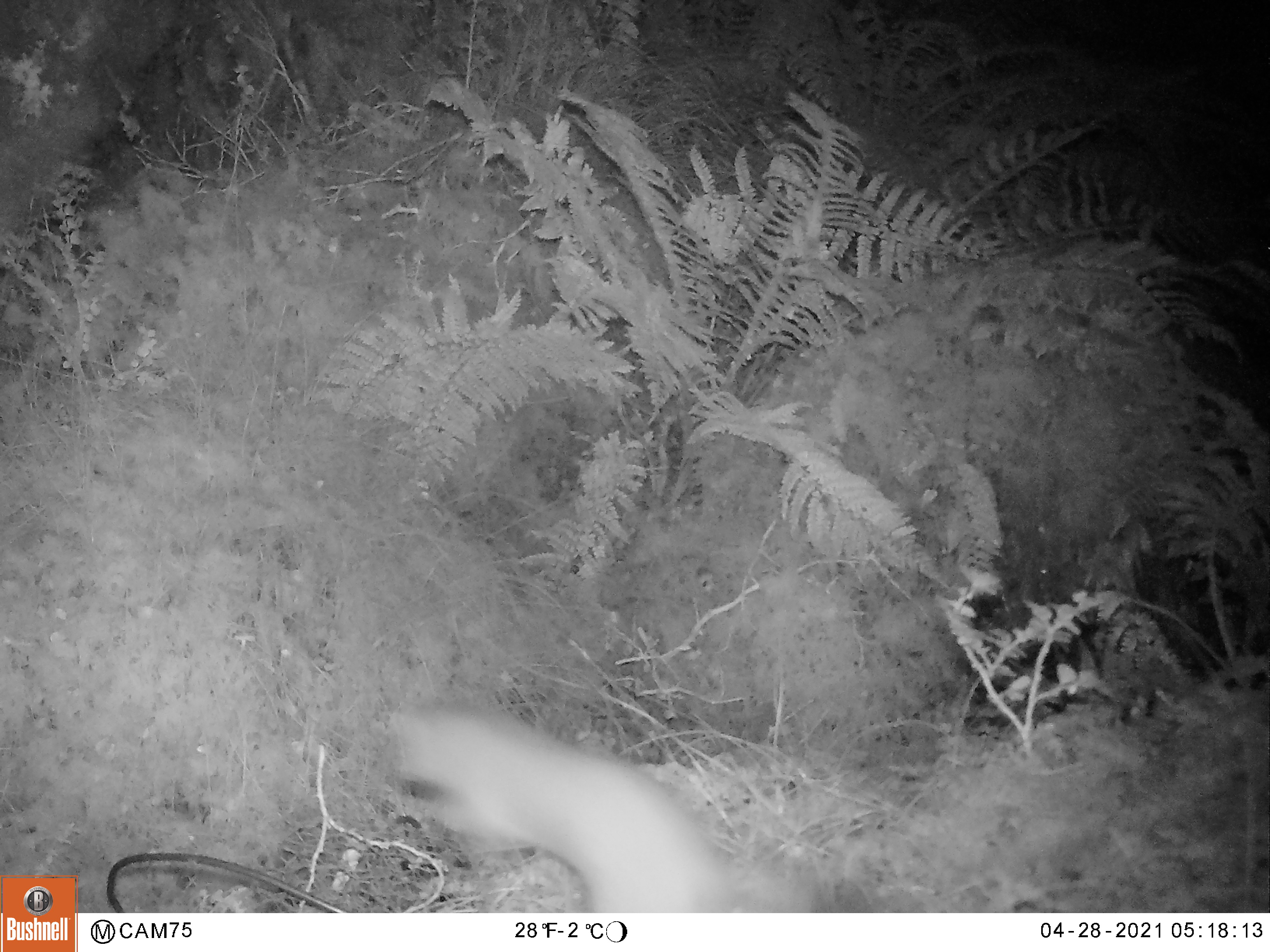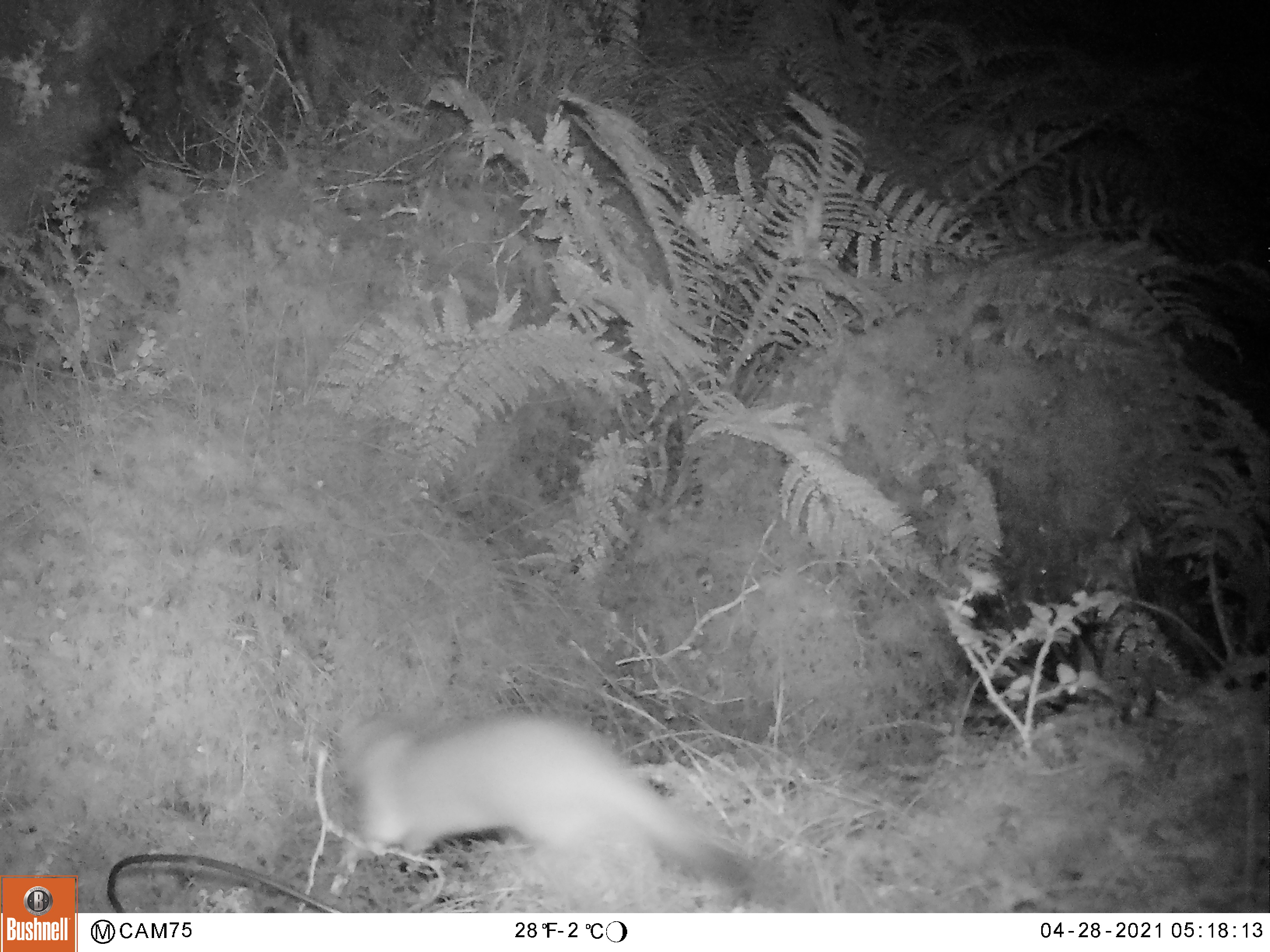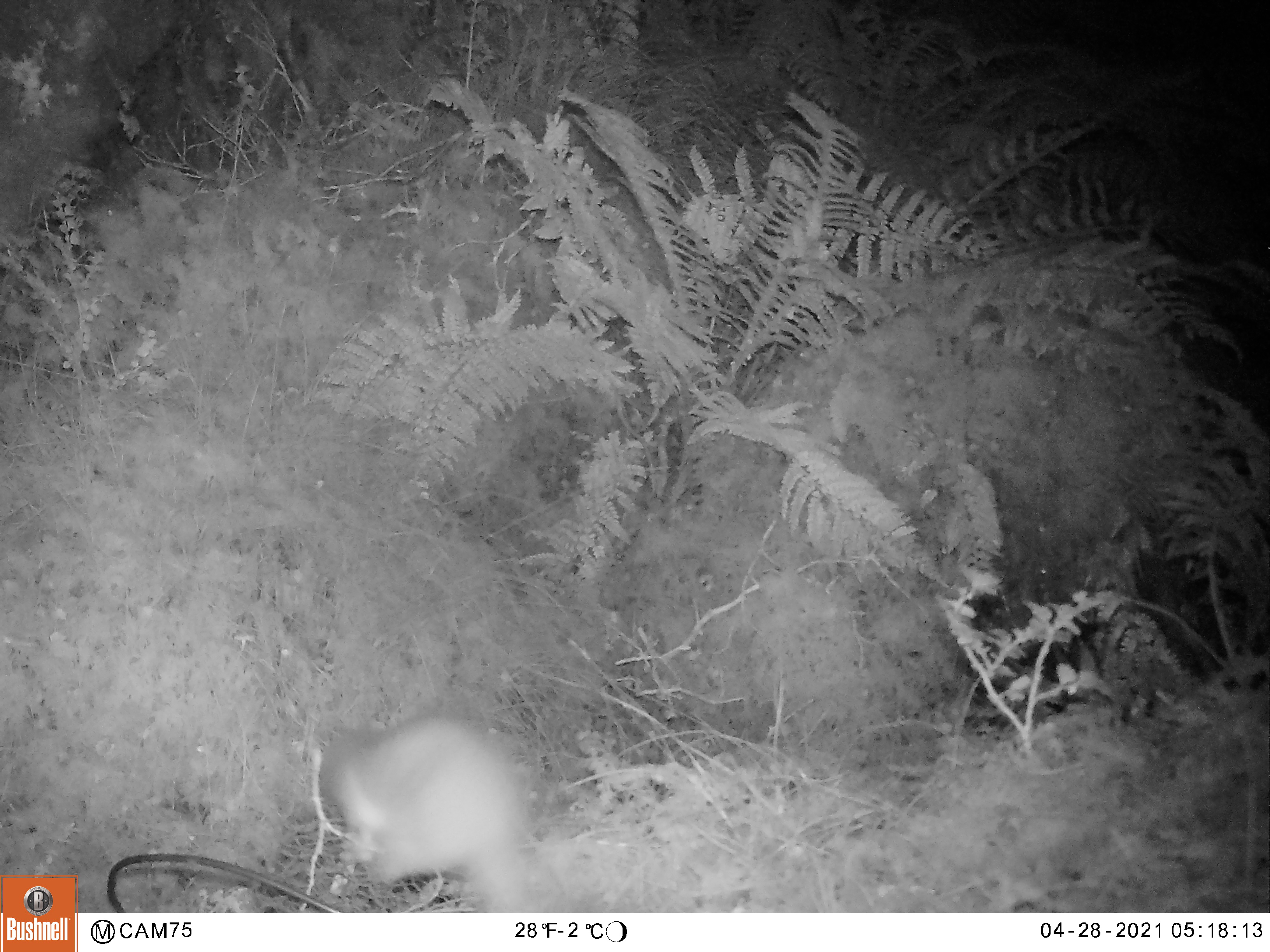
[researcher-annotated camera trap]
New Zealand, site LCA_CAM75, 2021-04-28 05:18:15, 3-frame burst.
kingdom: Animalia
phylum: Chordata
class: Mammalia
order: Carnivora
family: Mustelidae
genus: Mustela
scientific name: Mustela erminea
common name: stoat